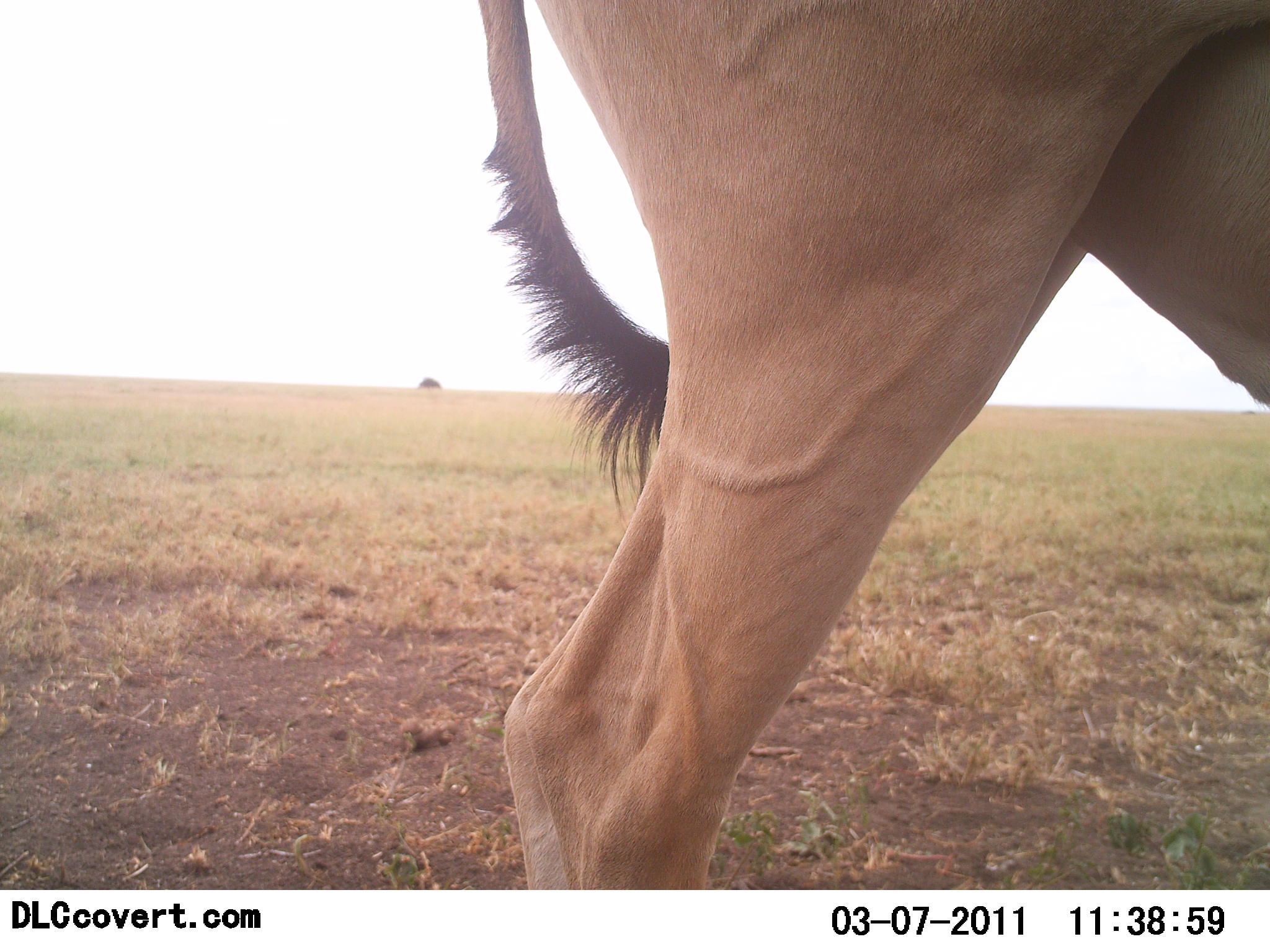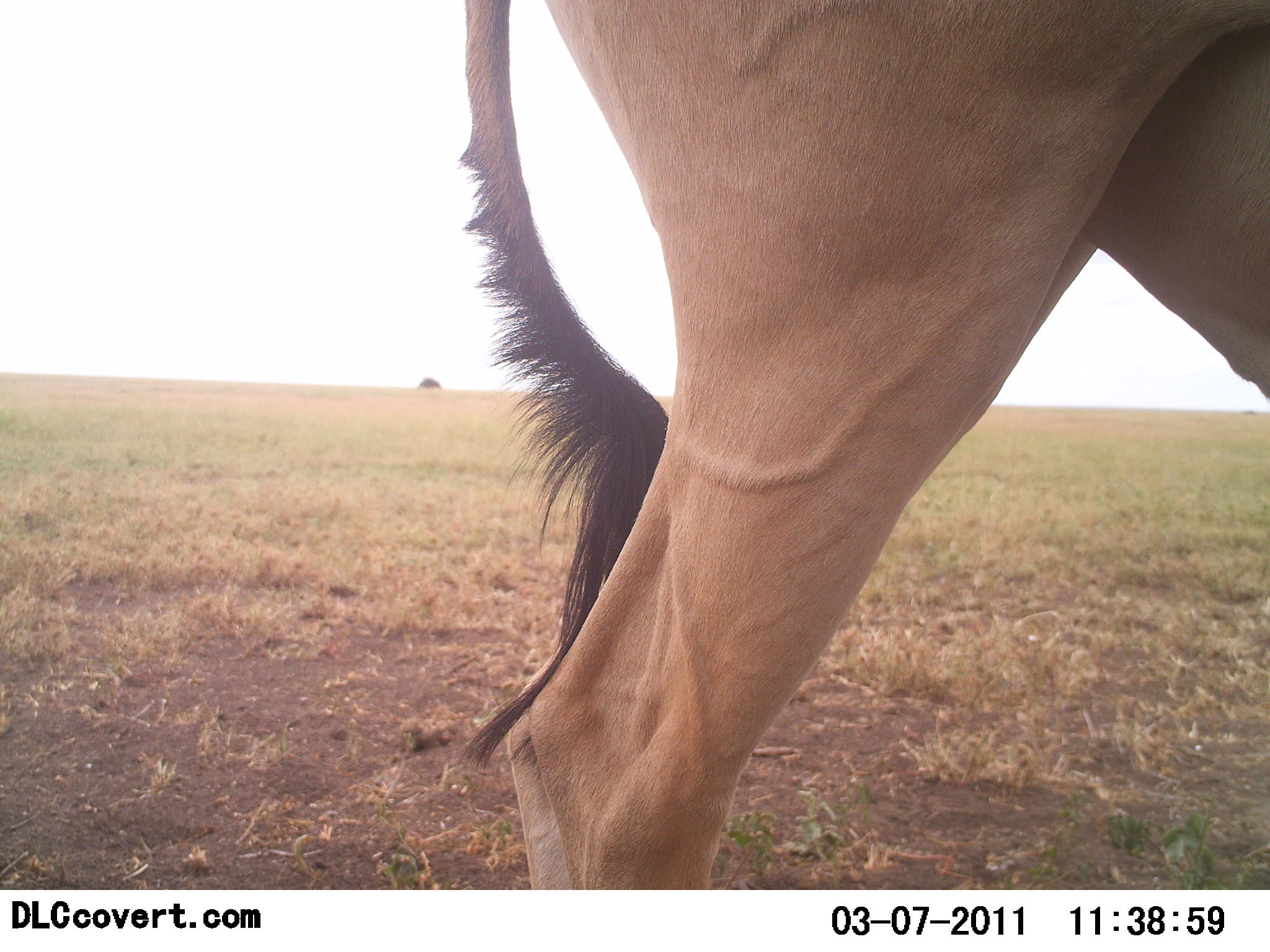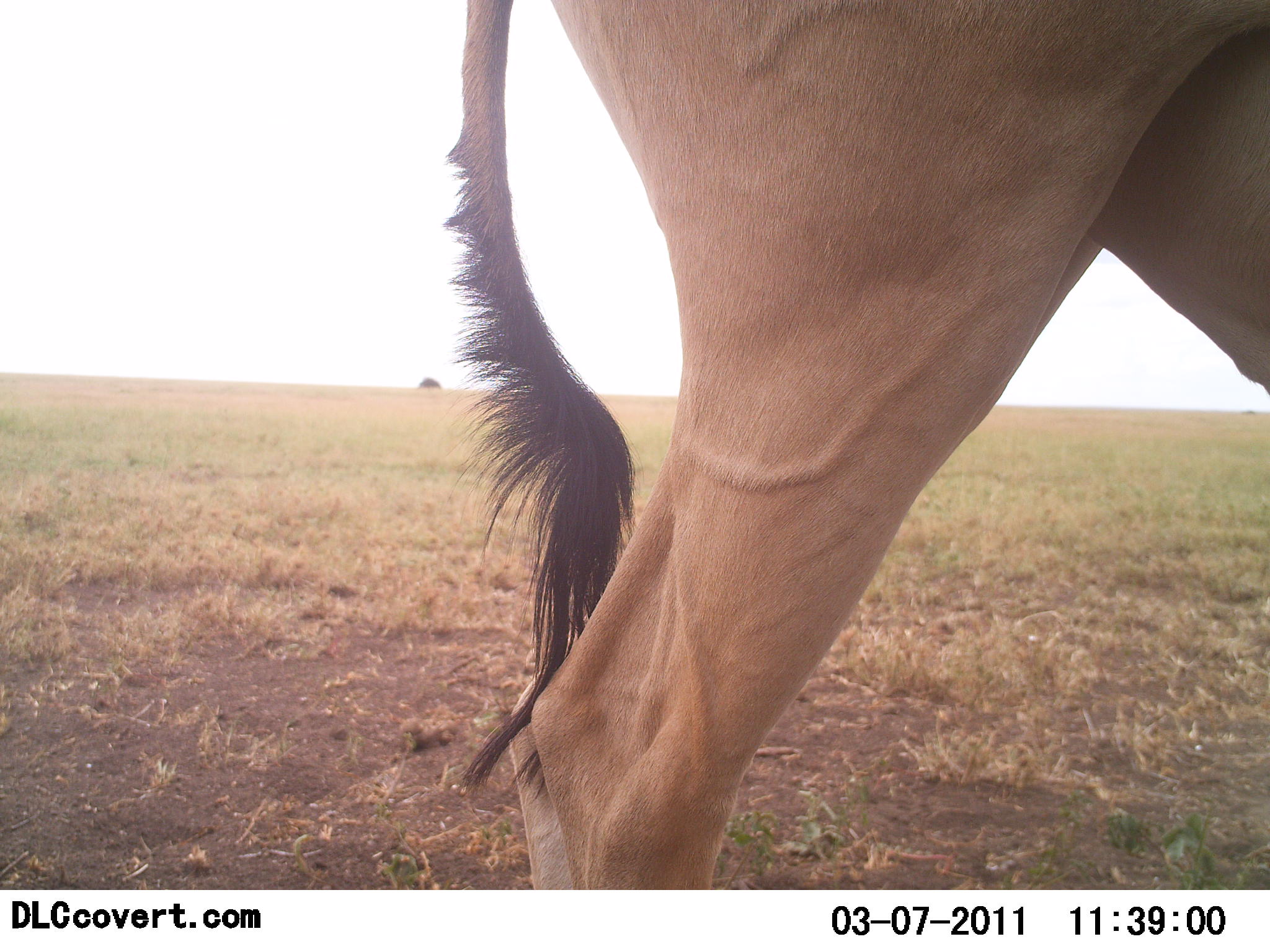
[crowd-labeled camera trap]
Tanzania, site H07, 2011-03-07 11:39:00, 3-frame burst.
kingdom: Animalia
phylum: Chordata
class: Mammalia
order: Artiodactyla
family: Bovidae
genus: Alcelaphus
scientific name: Alcelaphus buselaphus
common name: hartebeest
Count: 1.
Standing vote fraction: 90%.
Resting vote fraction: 0%.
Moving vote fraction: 10%.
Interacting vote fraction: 0%.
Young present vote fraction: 0%.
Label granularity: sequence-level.